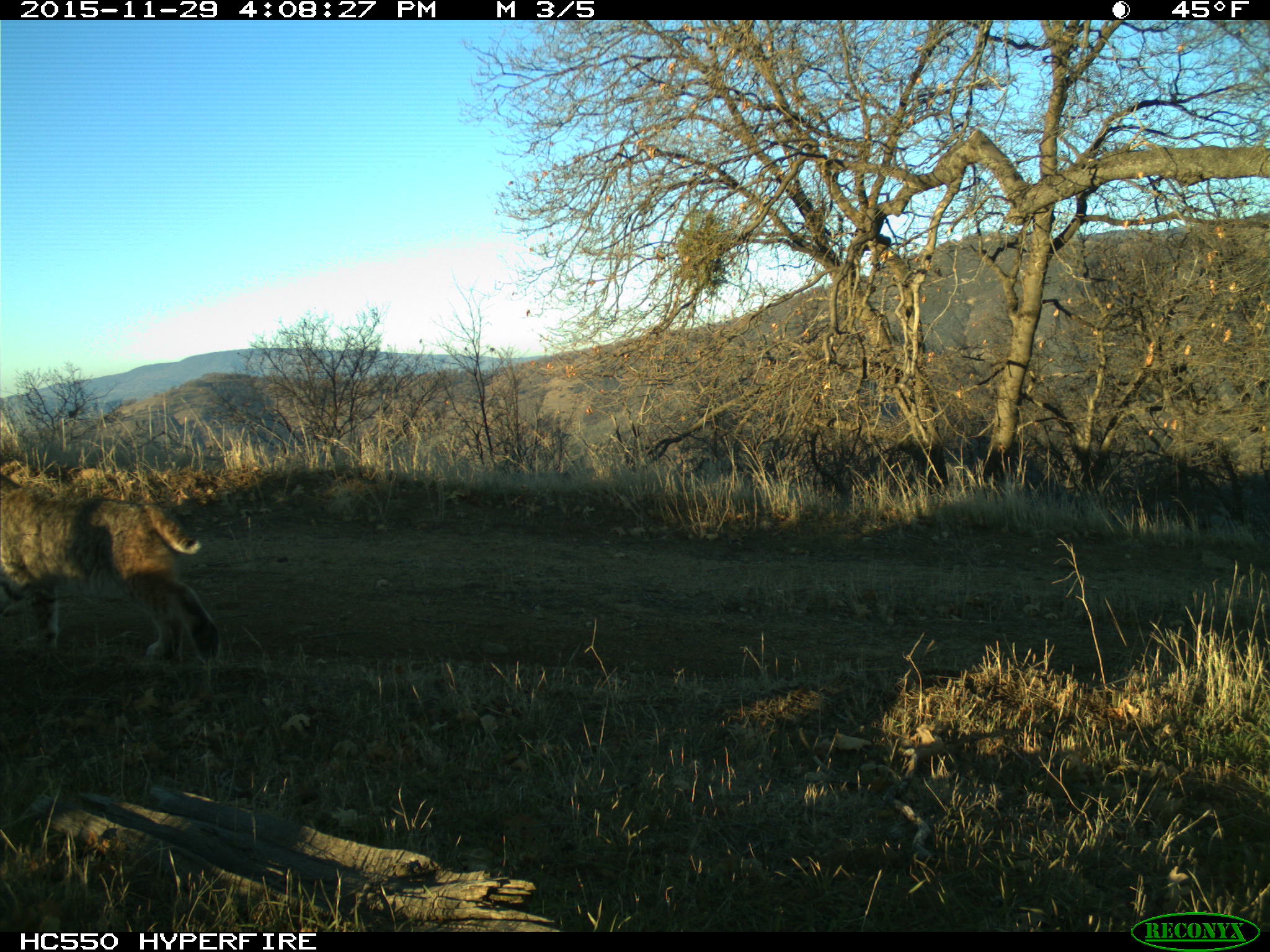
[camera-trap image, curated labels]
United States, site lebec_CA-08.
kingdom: Animalia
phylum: Chordata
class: Mammalia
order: Carnivora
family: Felidae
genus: Lynx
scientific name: Lynx rufus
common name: bobcat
Lynx rufus (bobcat).